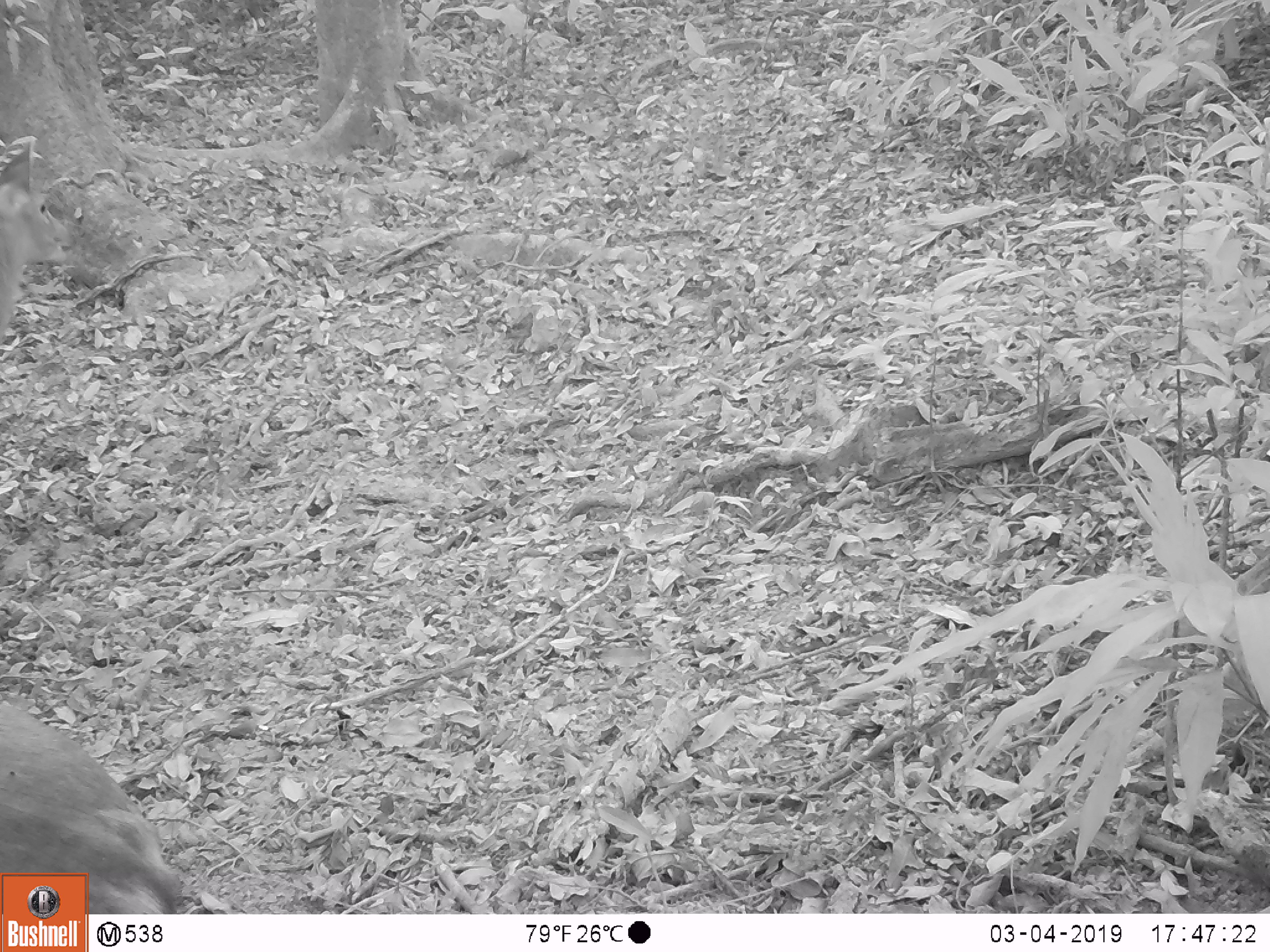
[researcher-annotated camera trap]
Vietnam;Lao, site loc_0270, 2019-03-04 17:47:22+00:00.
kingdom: Animalia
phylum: Chordata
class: Mammalia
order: Artiodactyla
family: Cervidae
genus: Rusa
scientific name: Rusa unicolor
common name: sambar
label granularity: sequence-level